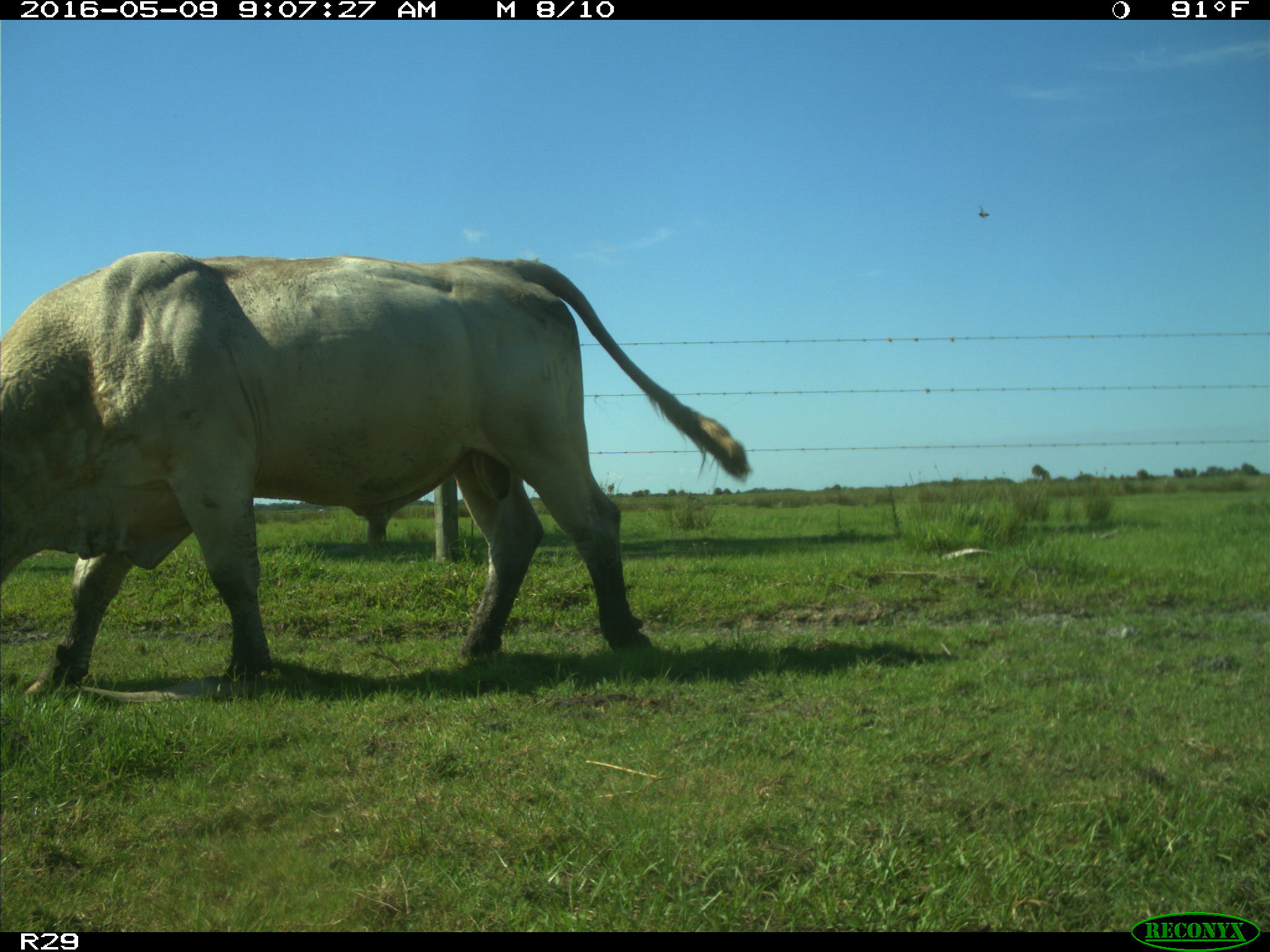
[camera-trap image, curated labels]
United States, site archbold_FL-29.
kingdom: Animalia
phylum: Chordata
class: Mammalia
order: Artiodactyla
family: Bovidae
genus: Bos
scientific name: Bos taurus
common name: domestic cow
Bos taurus (domestic cow).